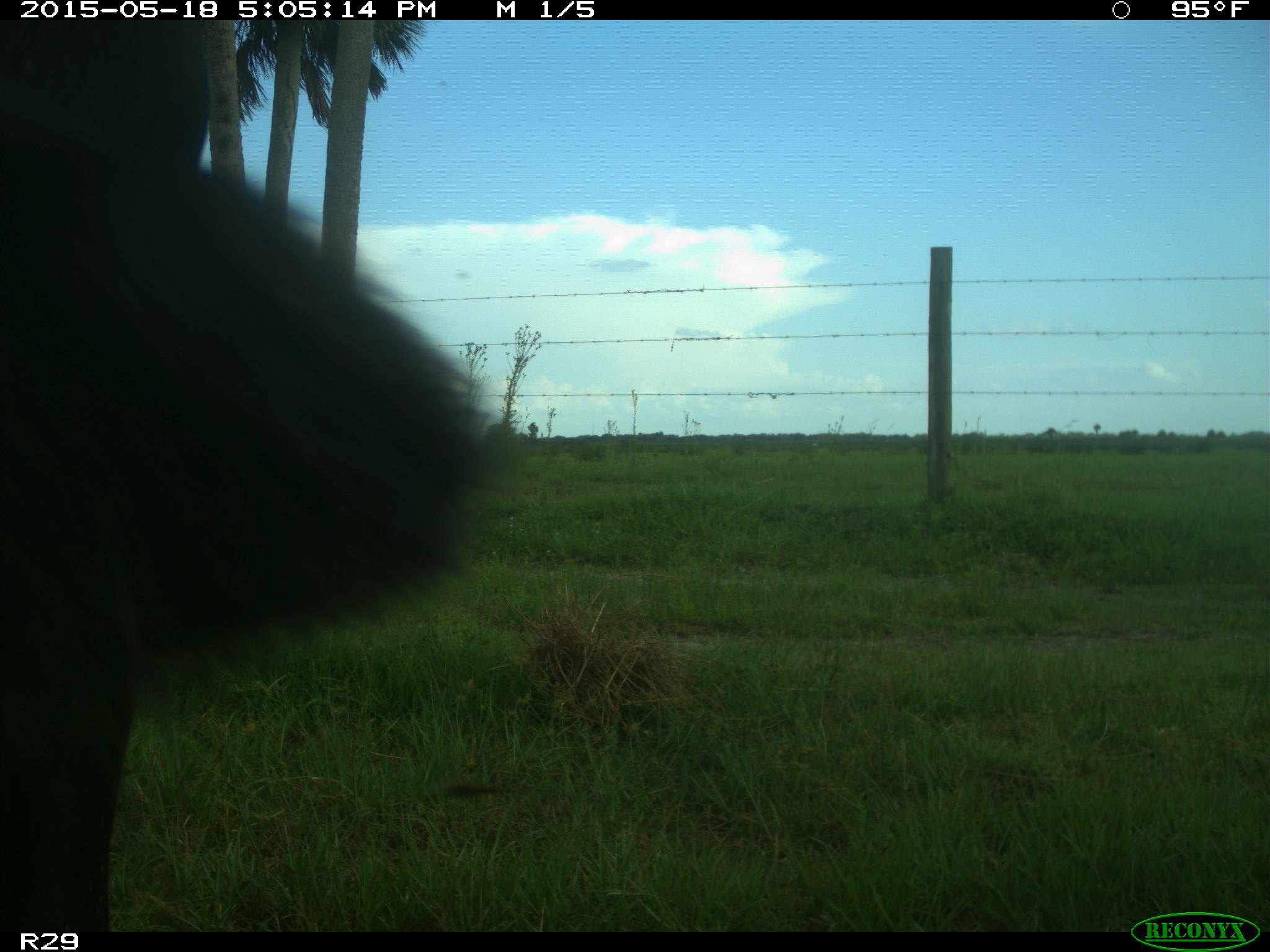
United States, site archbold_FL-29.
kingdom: Animalia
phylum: Chordata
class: Mammalia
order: Artiodactyla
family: Bovidae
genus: Bos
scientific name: Bos taurus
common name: domestic cow